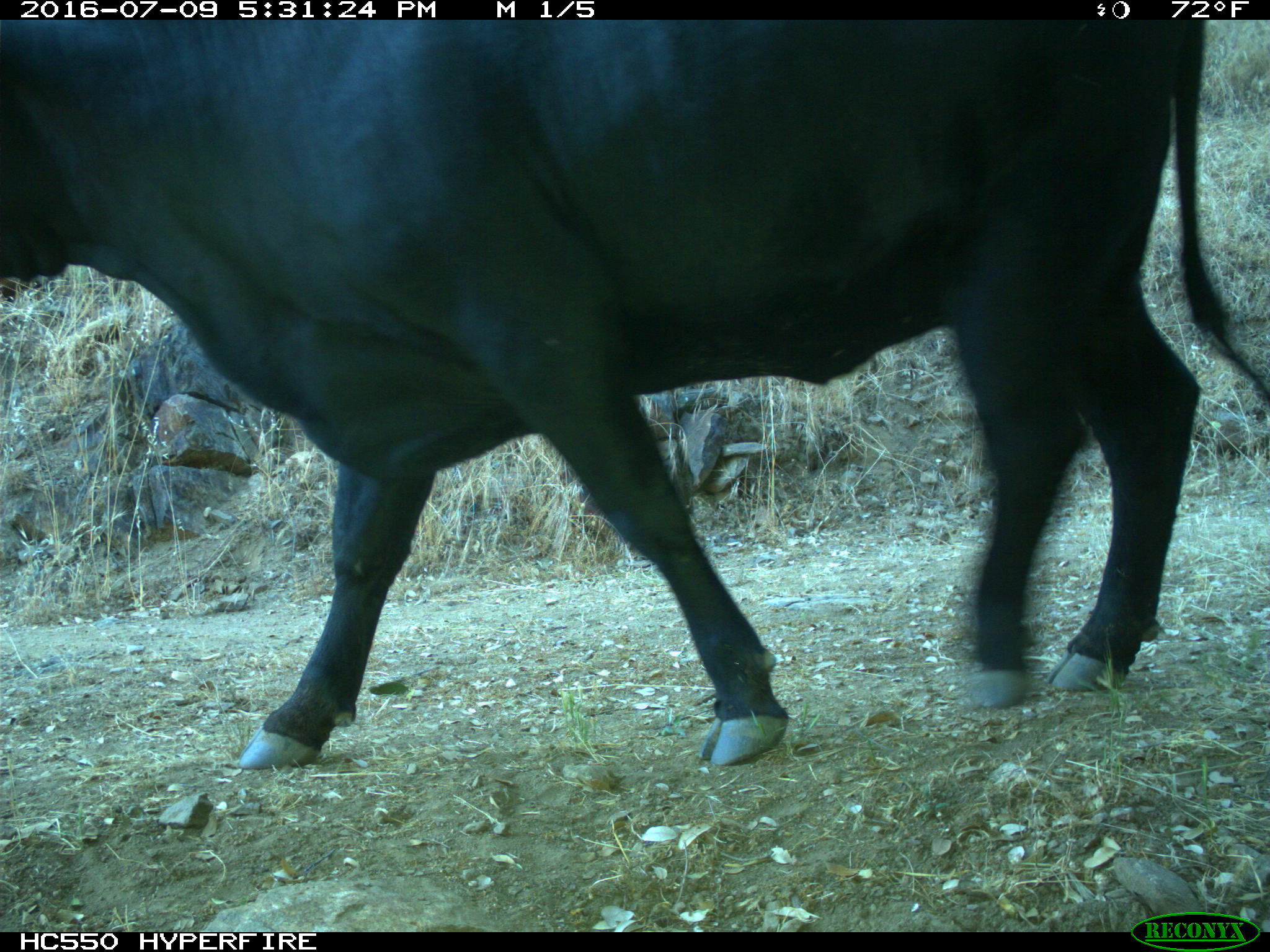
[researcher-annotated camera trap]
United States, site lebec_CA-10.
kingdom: Animalia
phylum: Chordata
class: Mammalia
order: Artiodactyla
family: Bovidae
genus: Bos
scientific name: Bos taurus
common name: domestic cow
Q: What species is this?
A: Bos taurus (domestic cow).